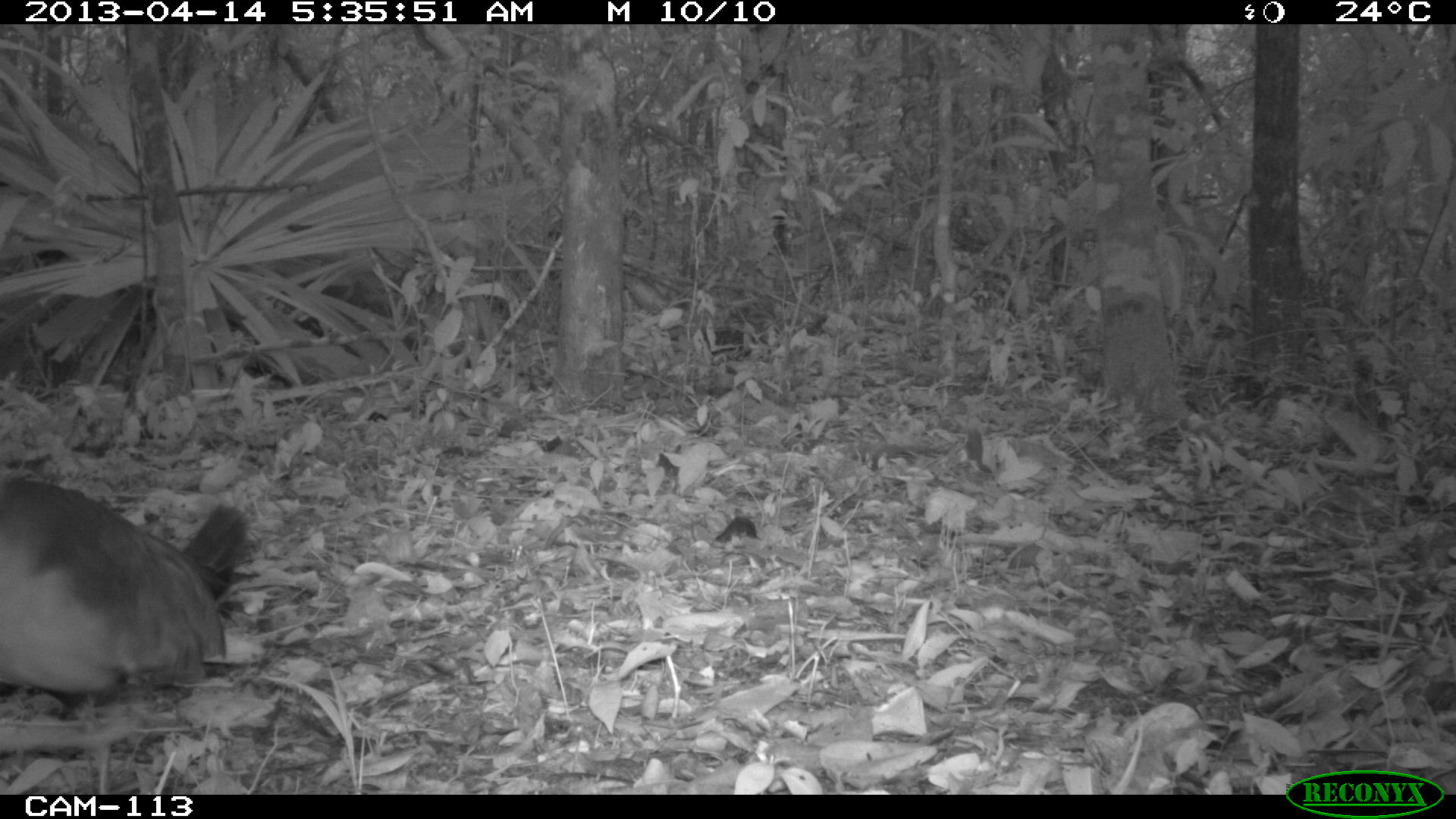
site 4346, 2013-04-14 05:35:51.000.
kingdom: Animalia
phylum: Chordata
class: Aves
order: Gruiformes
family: Rallidae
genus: Aramides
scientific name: Aramides cajaneus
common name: gray-necked wood-rail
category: aramides cajanea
Aramides cajanea (gray-necked wood-rail) (Aramides cajaneus), count 1.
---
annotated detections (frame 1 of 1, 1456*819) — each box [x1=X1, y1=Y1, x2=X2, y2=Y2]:
aramides cajanea: [x1=0, y1=481, x2=246, y2=700]